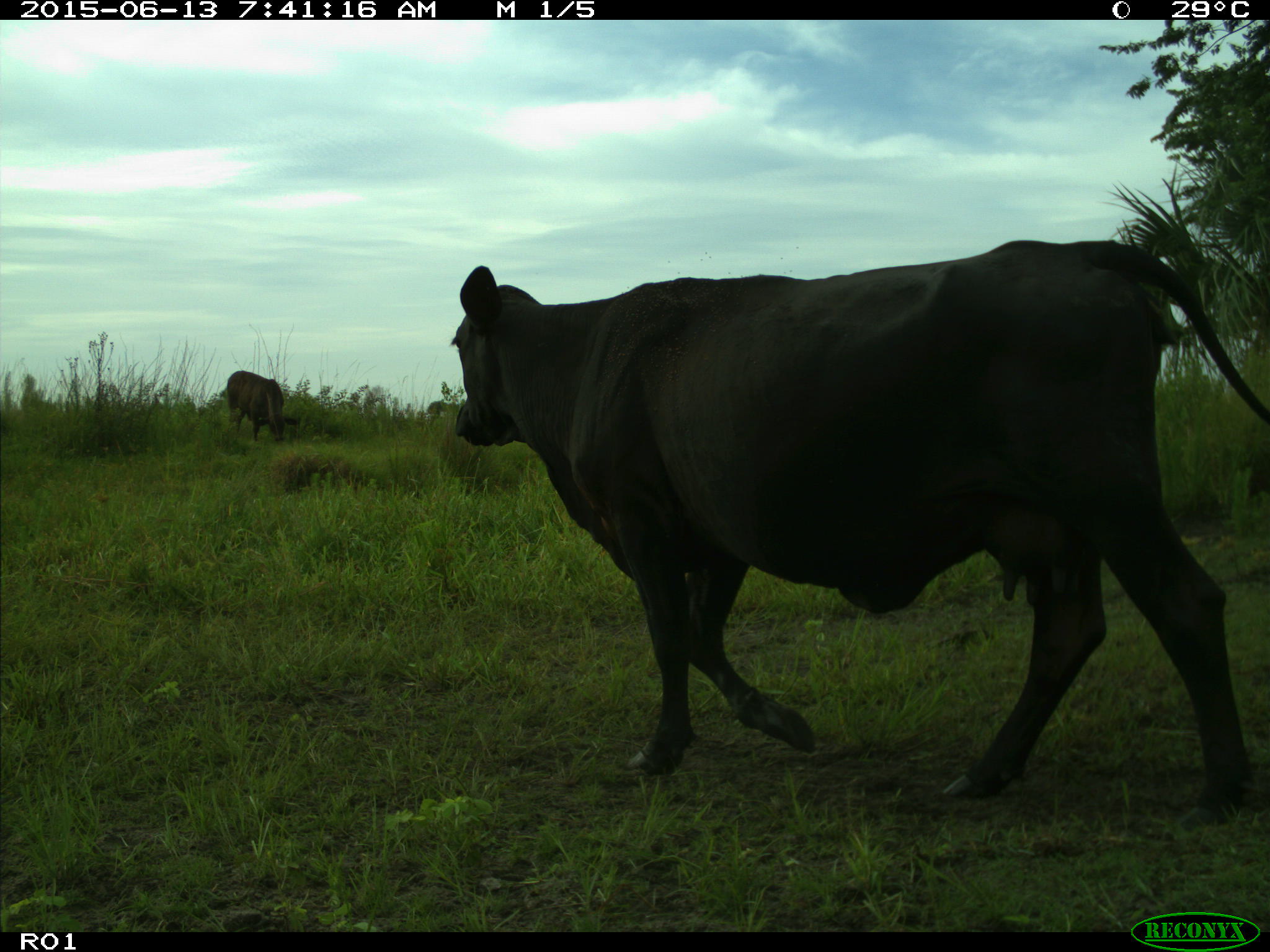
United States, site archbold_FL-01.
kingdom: Animalia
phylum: Chordata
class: Mammalia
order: Artiodactyla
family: Bovidae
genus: Bos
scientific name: Bos taurus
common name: domestic cow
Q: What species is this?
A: Bos taurus (domestic cow).